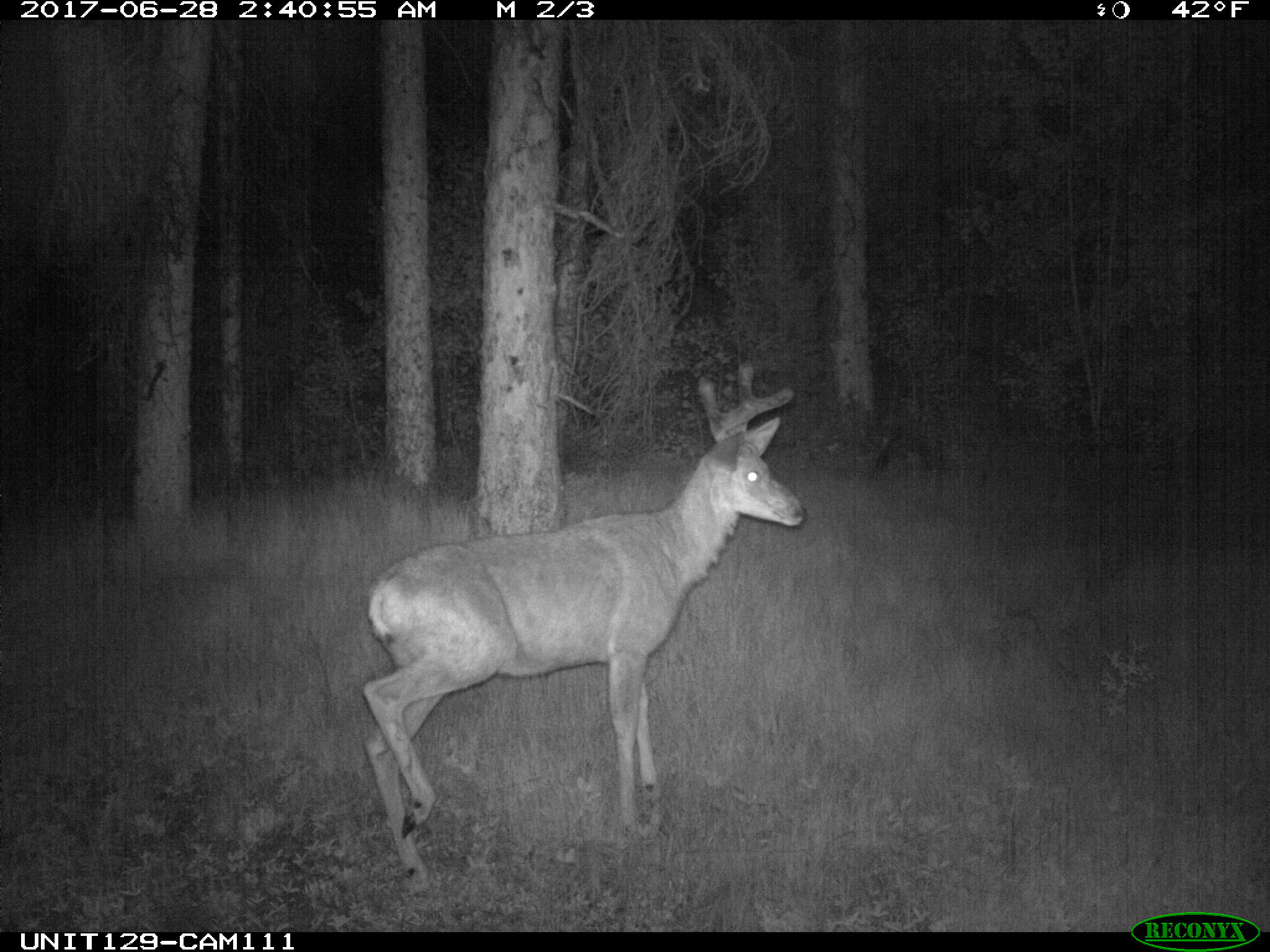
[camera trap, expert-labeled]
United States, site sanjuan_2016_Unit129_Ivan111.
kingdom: Animalia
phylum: Chordata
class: Mammalia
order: Artiodactyla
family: Cervidae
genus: Odocoileus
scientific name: Odocoileus hemionus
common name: mule deer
Odocoileus hemionus (mule deer).